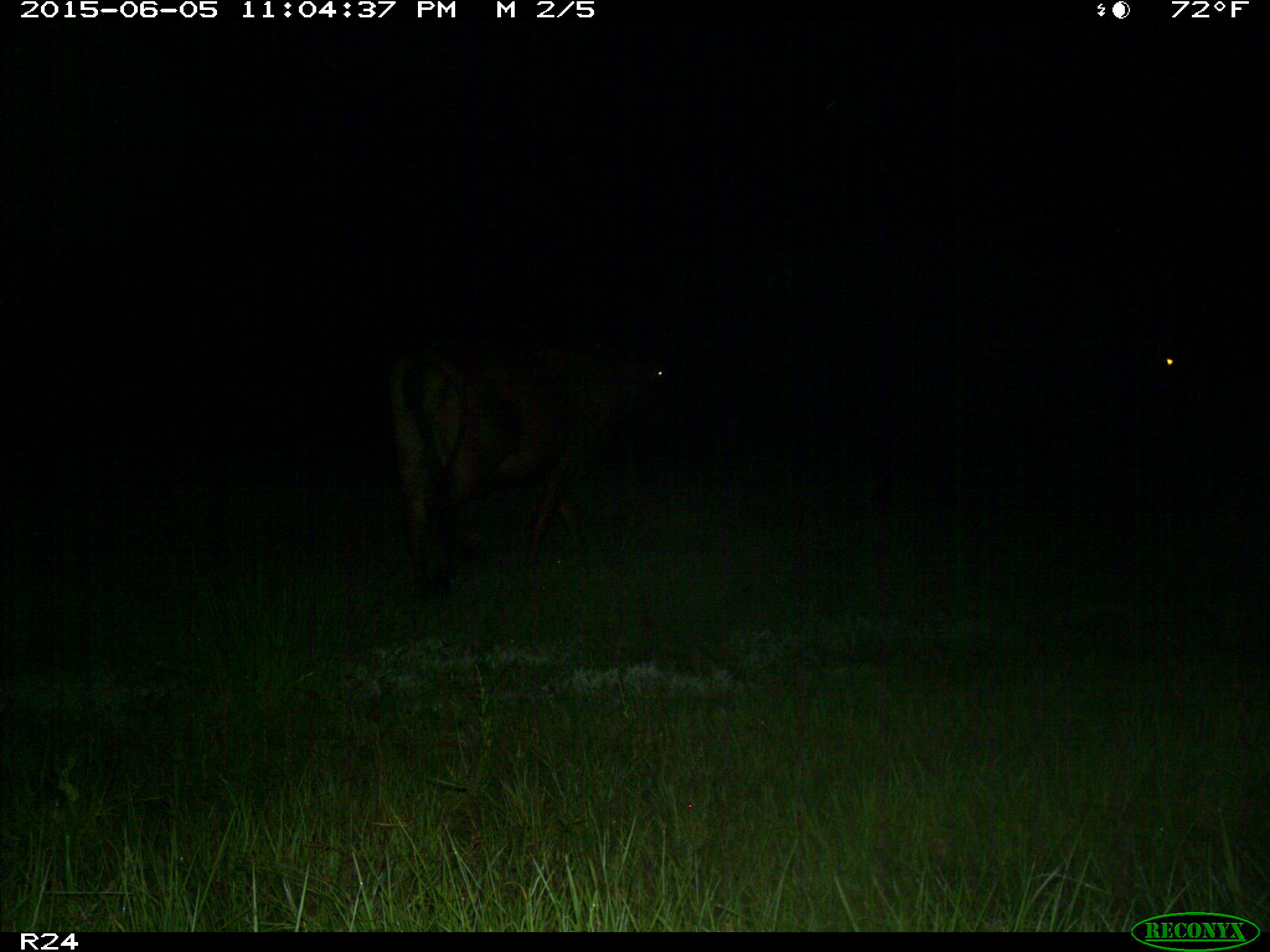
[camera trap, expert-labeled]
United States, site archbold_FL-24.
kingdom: Animalia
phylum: Chordata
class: Mammalia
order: Artiodactyla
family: Bovidae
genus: Bos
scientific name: Bos taurus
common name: domestic cow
Bos taurus (domestic cow).